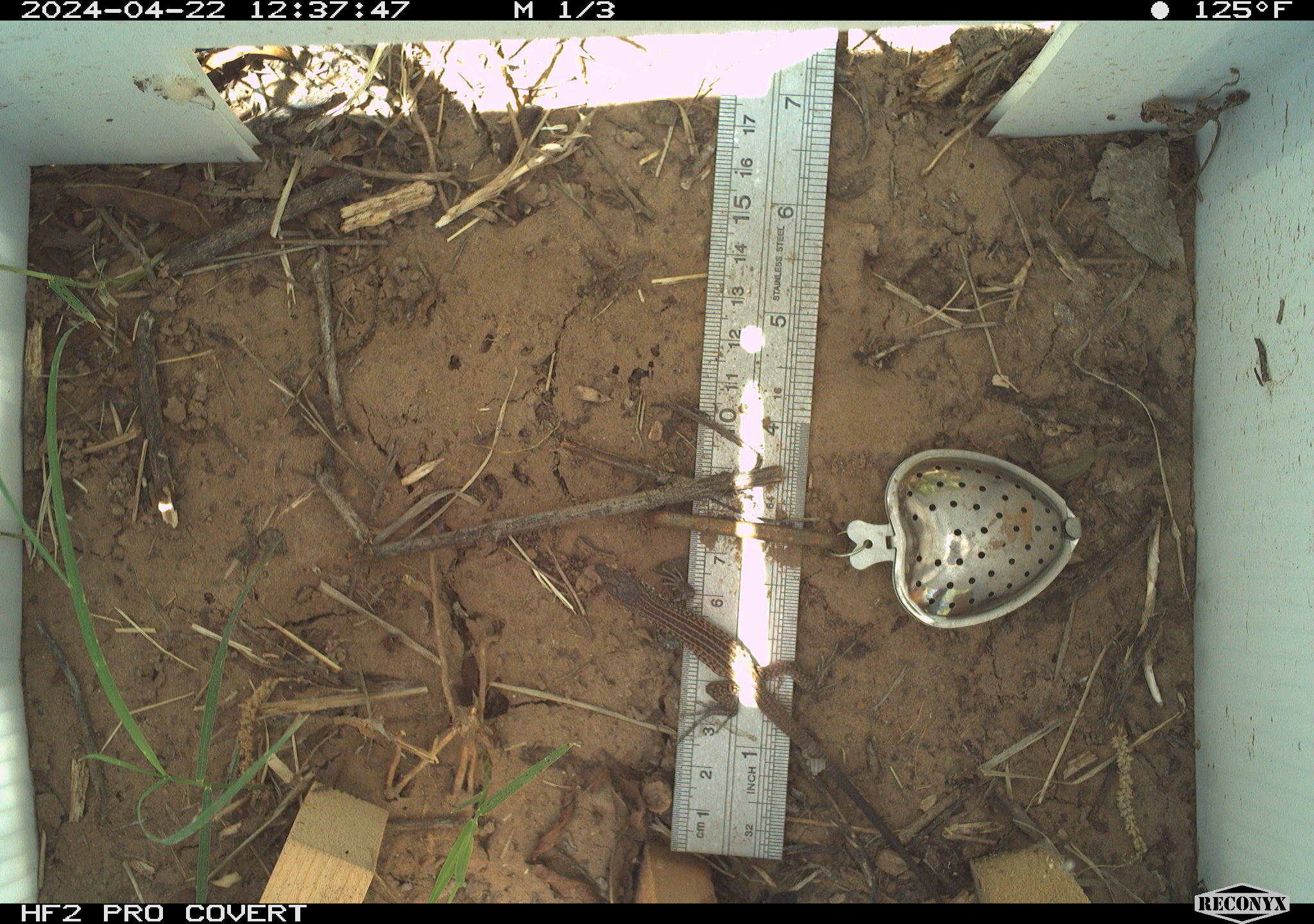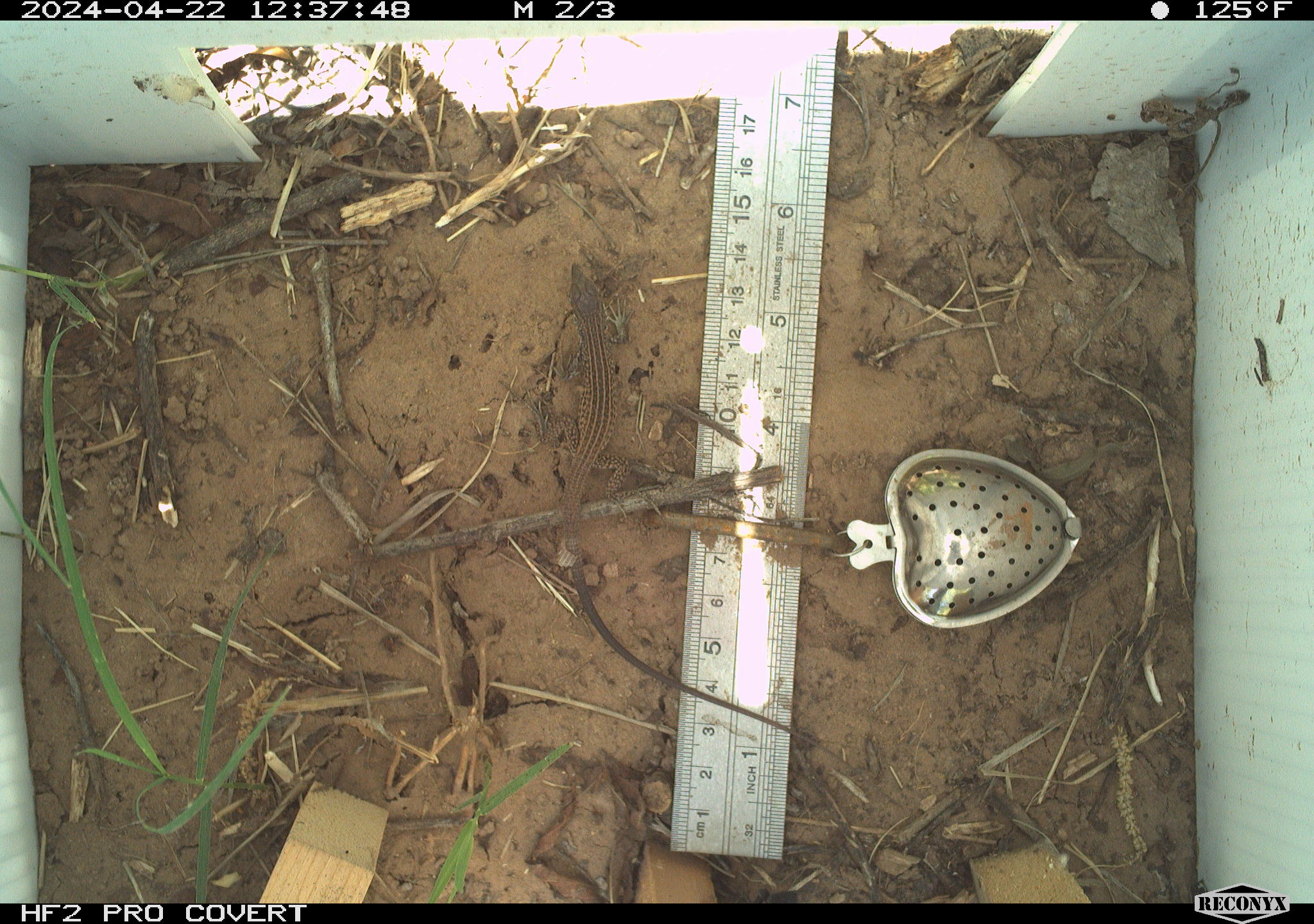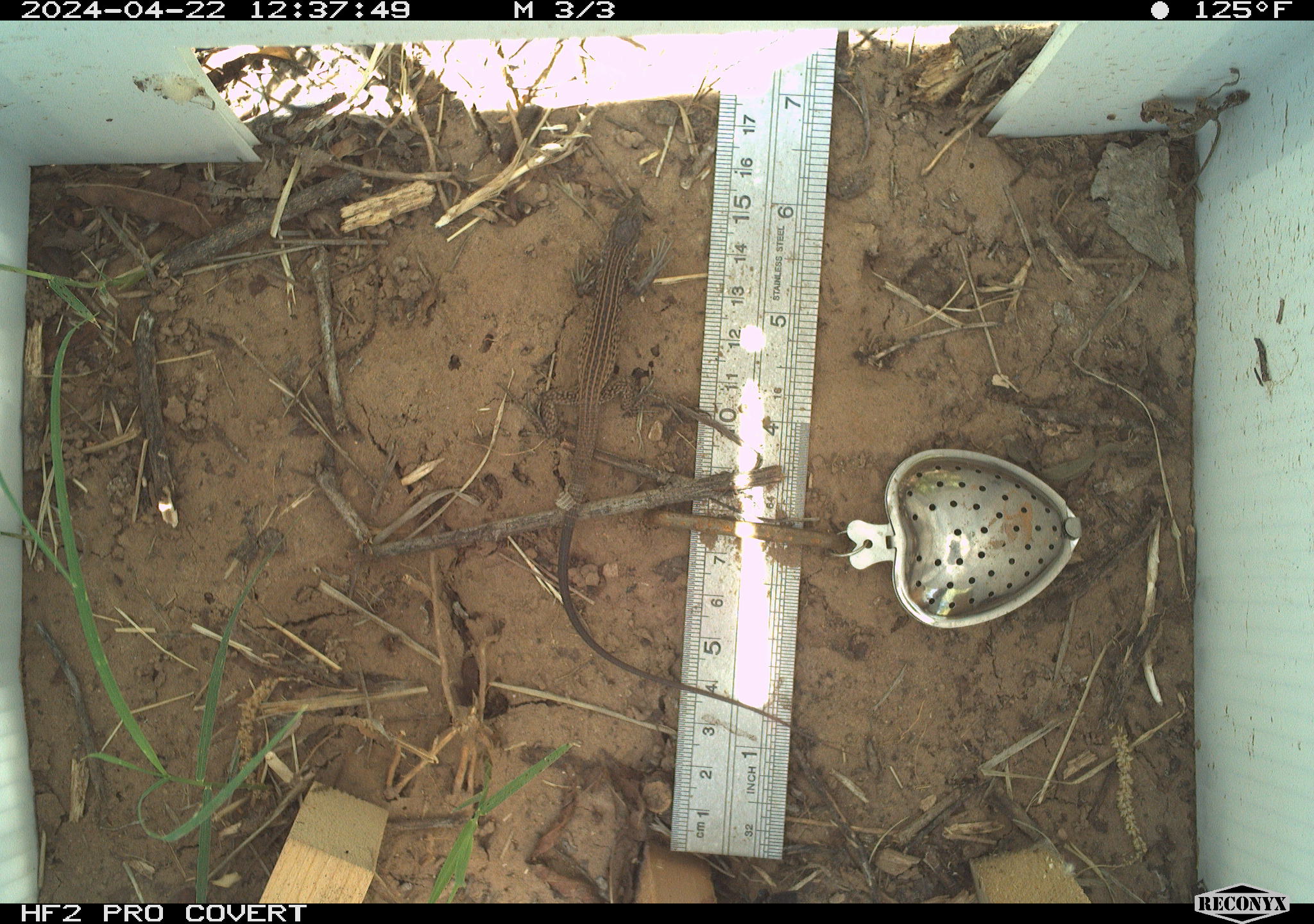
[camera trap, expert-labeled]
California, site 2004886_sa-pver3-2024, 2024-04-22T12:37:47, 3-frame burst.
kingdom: Animalia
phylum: Chordata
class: Reptilia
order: Squamata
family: Teiidae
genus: Aspidoscelis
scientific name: Aspidoscelis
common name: whiptail lizards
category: aspidoscelis species